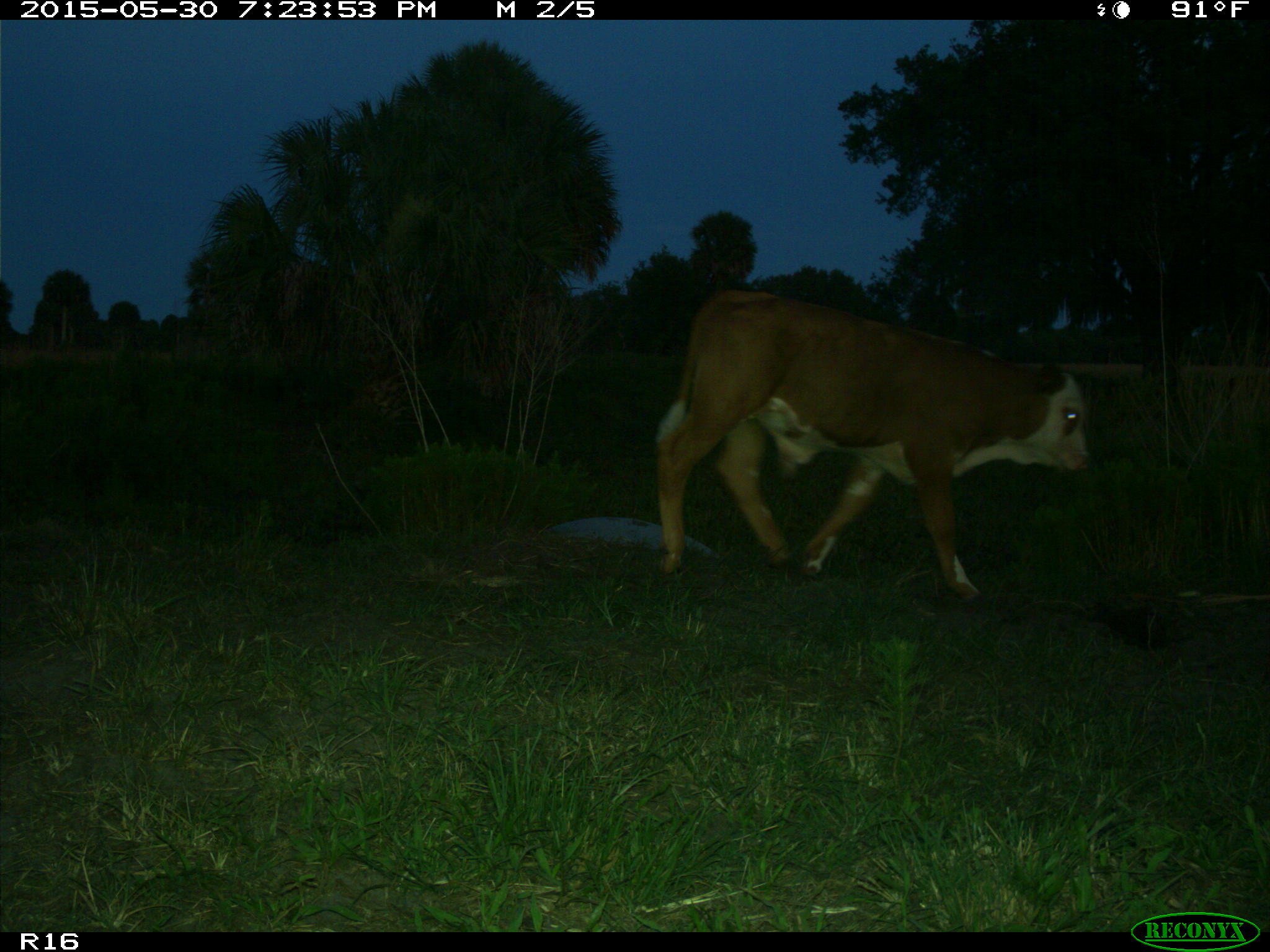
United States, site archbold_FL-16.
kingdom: Animalia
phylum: Chordata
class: Mammalia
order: Artiodactyla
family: Bovidae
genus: Bos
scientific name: Bos taurus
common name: domestic cow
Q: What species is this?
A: Bos taurus (domestic cow).